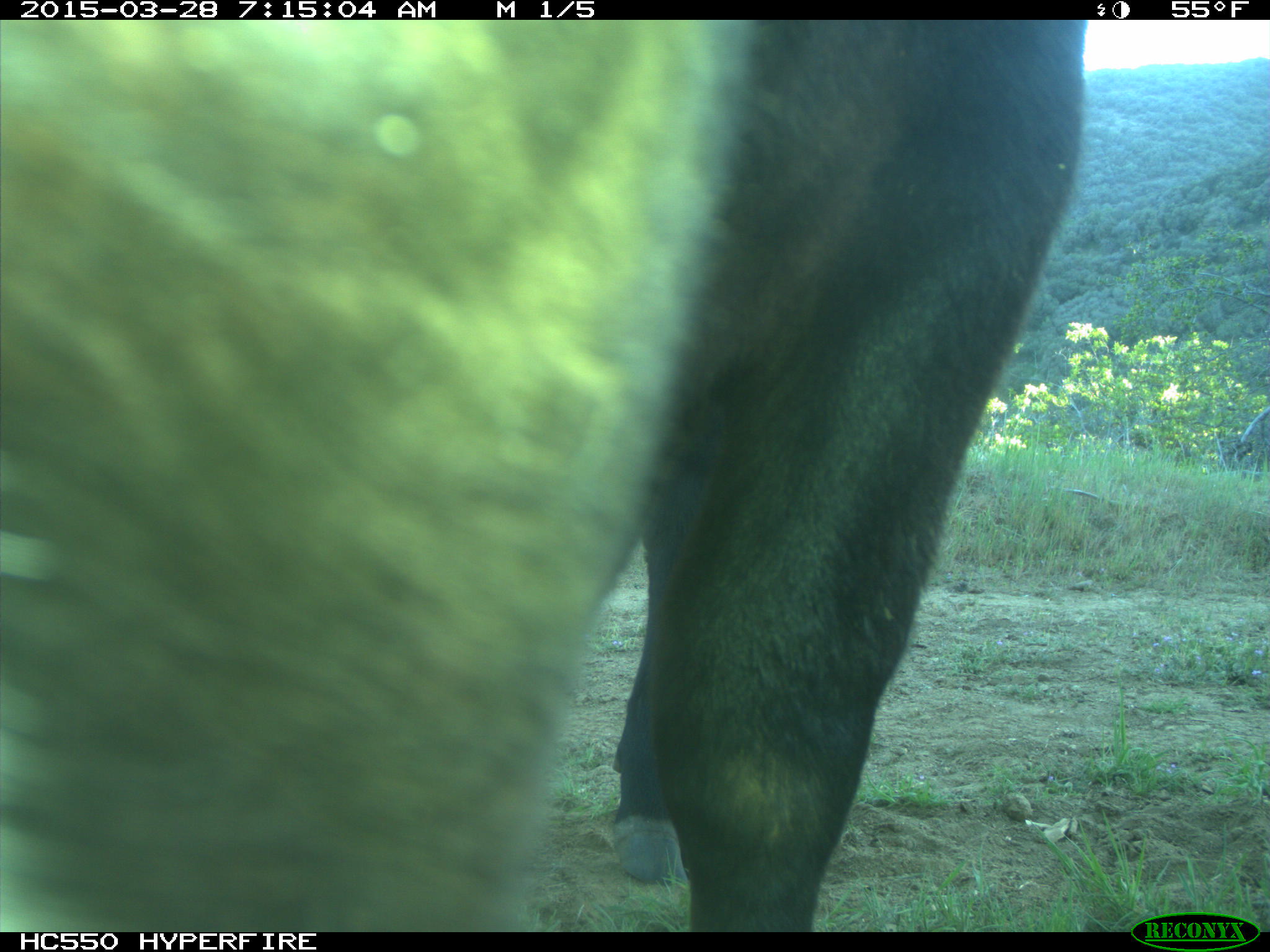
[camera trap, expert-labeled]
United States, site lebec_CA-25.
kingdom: Animalia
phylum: Chordata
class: Mammalia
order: Artiodactyla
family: Bovidae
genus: Bos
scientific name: Bos taurus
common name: domestic cow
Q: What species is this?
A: Bos taurus (domestic cow).